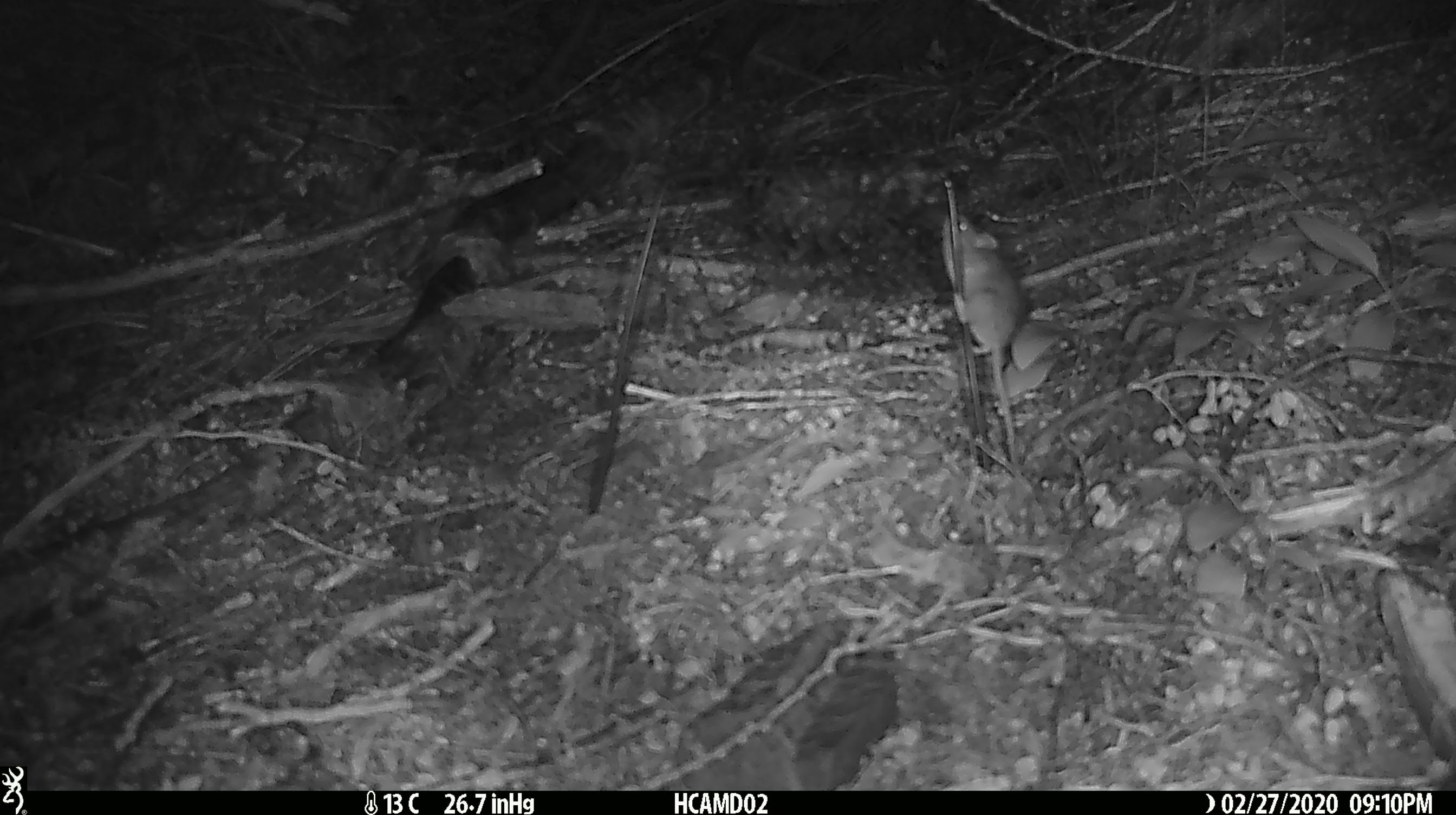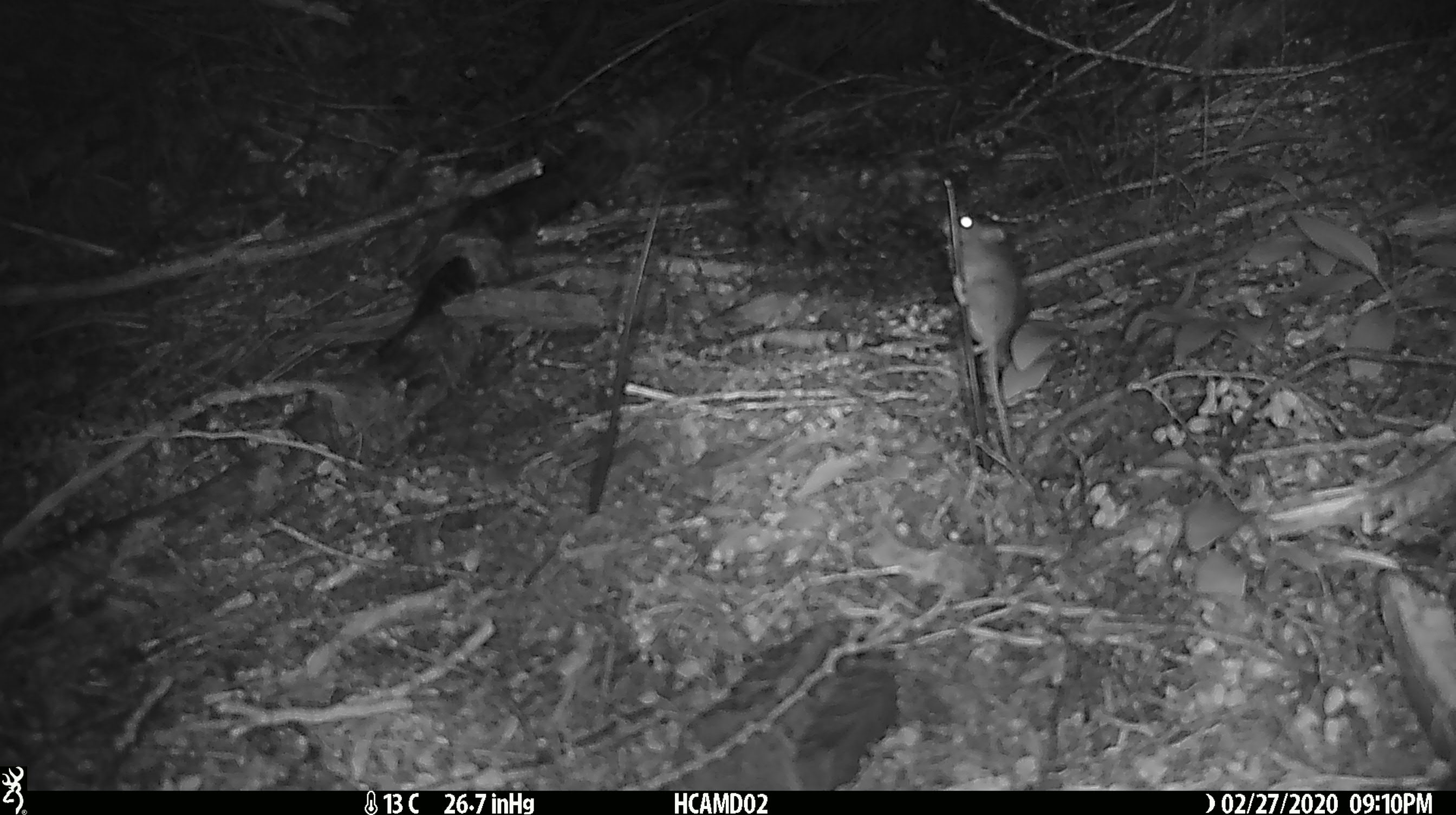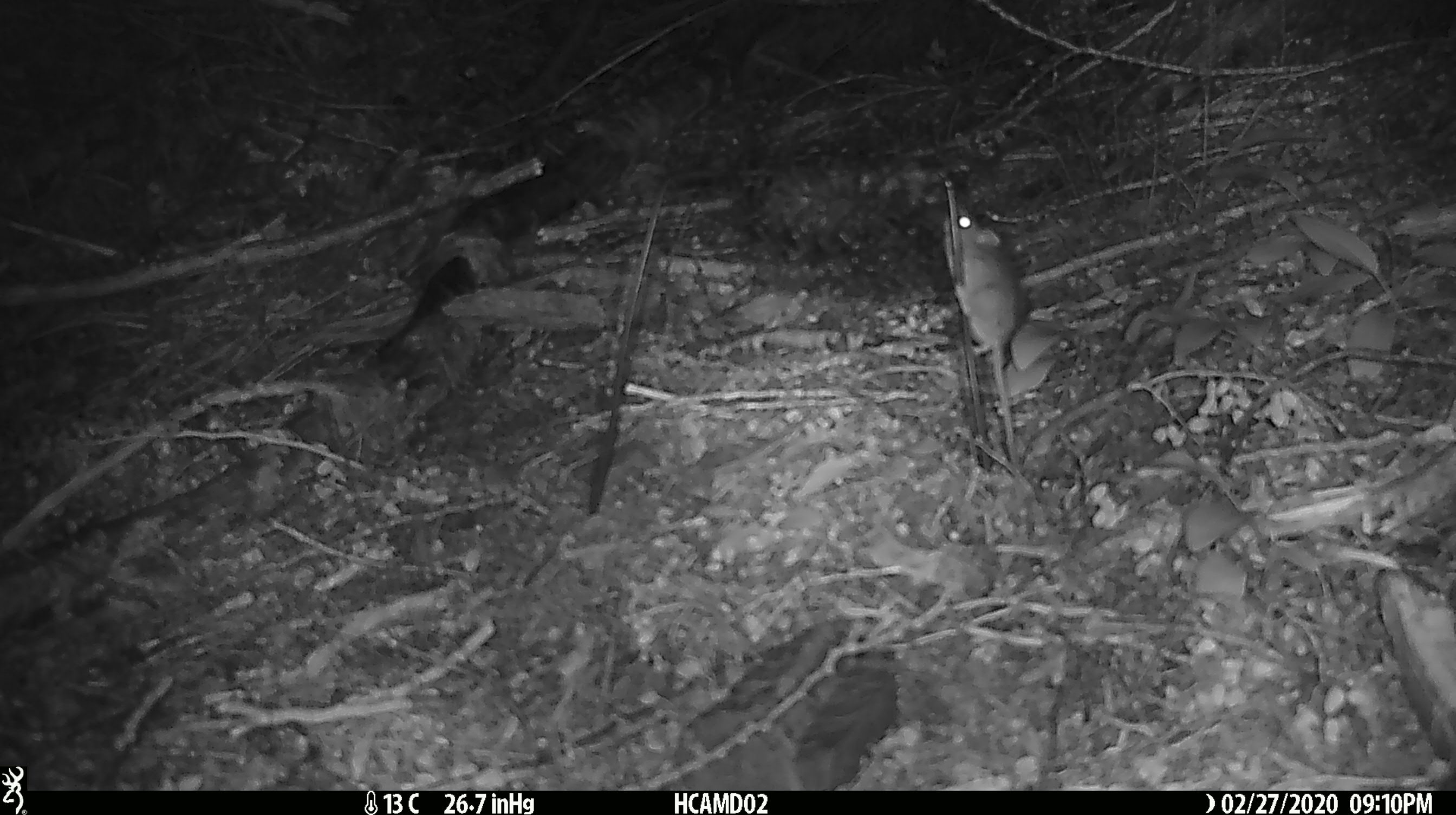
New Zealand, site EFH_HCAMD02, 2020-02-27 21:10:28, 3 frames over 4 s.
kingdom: Animalia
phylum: Chordata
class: Mammalia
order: Rodentia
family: Muridae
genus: Mus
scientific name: Mus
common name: mouse